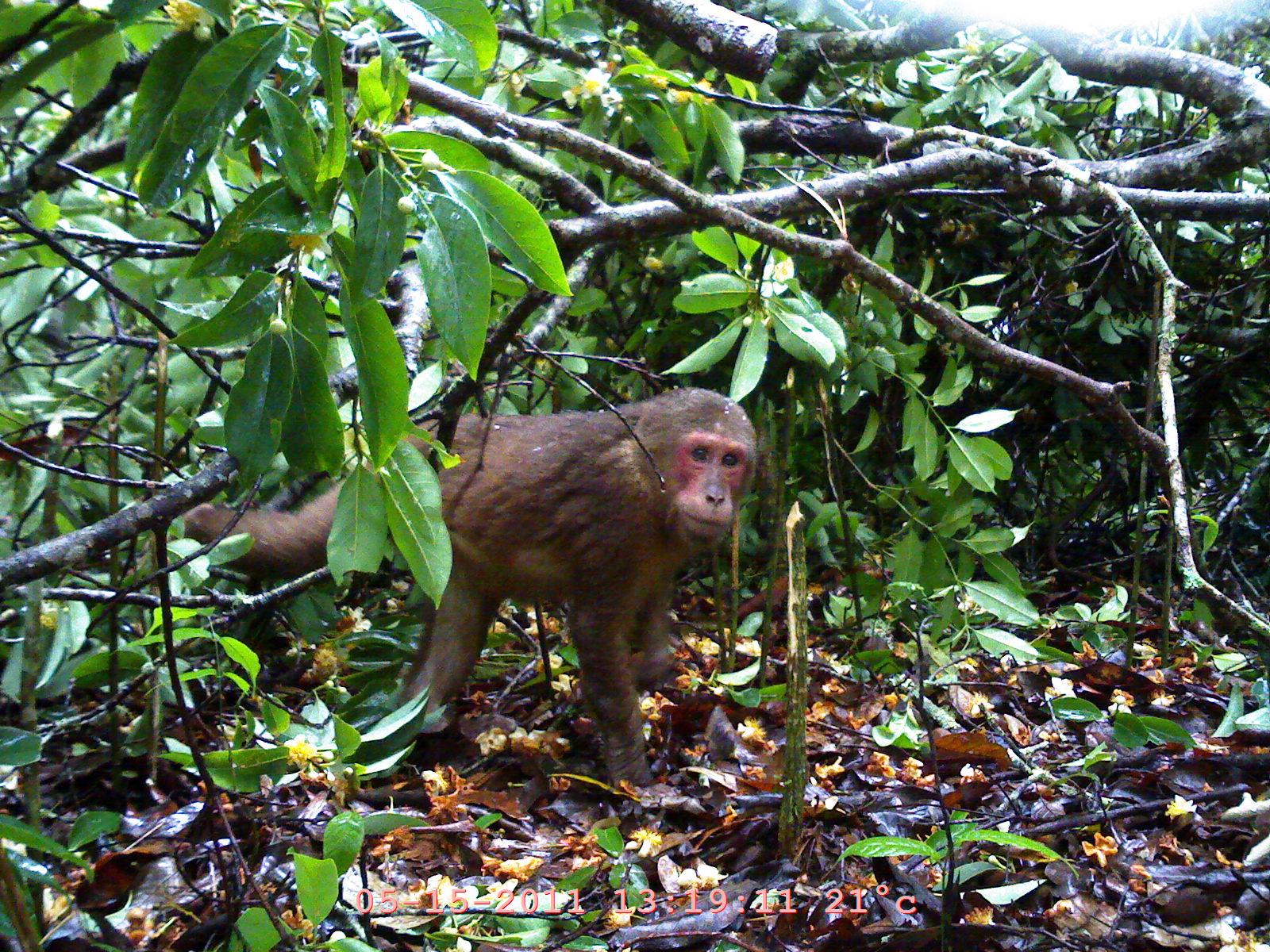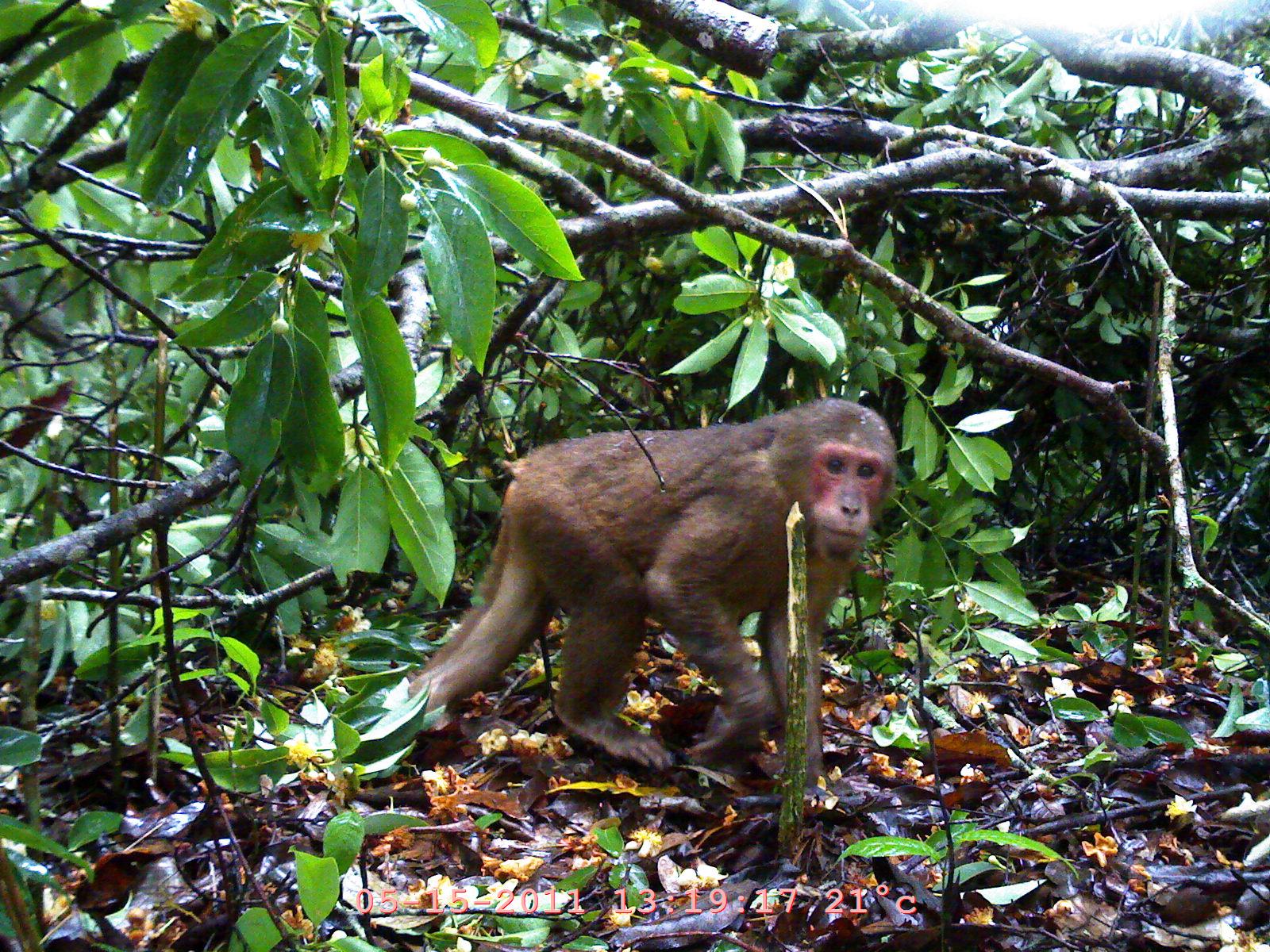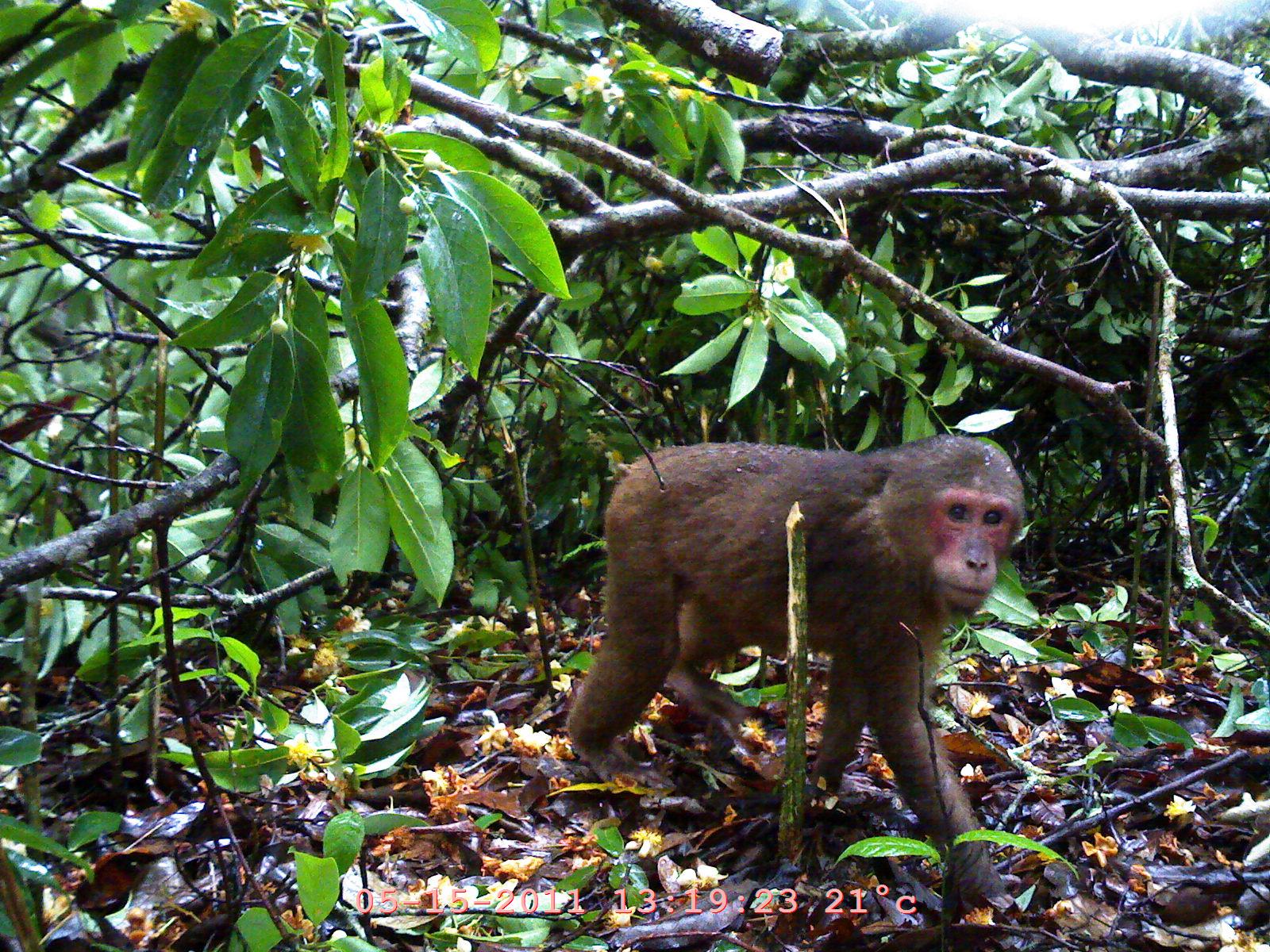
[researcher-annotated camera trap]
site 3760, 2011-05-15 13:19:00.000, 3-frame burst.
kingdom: Animalia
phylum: Chordata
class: Mammalia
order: Primates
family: Cercopithecidae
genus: Macaca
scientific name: Macaca arctoides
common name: stump-tailed macaque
Macaca arctoides (stump-tailed macaque), count 1, age adult.